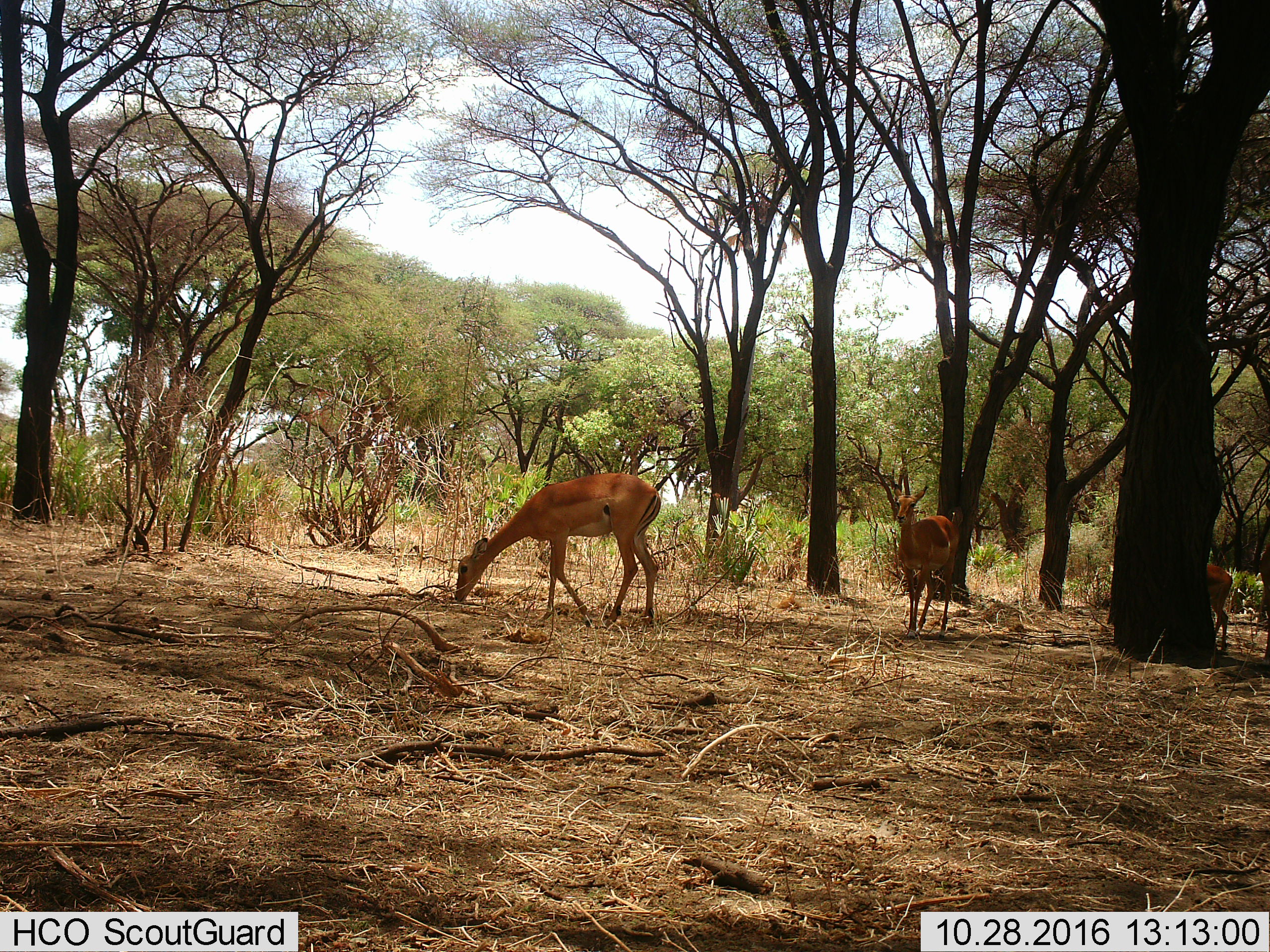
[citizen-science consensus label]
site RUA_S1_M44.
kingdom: Animalia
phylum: Chordata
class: Mammalia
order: Artiodactyla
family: Bovidae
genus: Aepyceros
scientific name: Aepyceros melampus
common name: impala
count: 3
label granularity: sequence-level